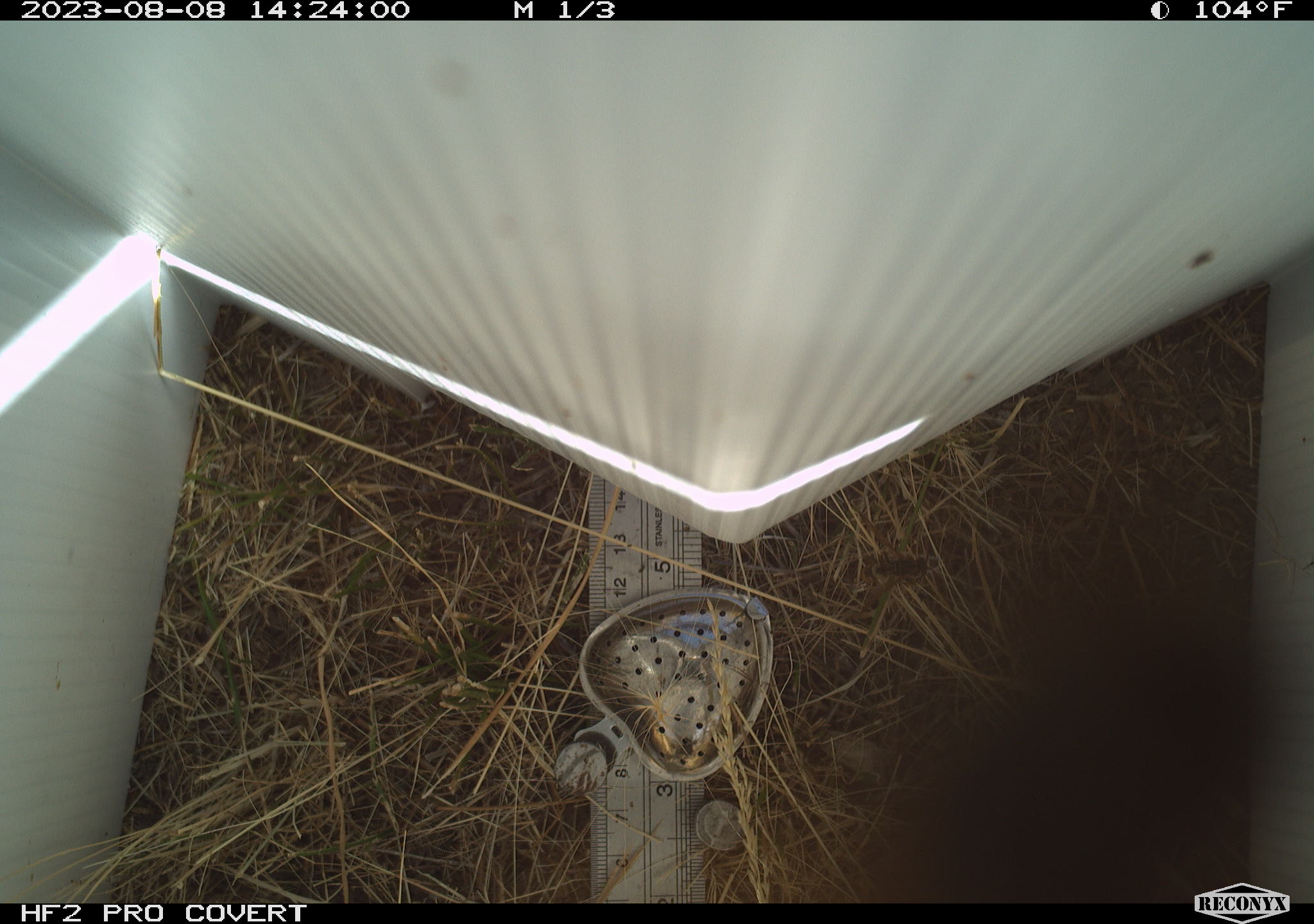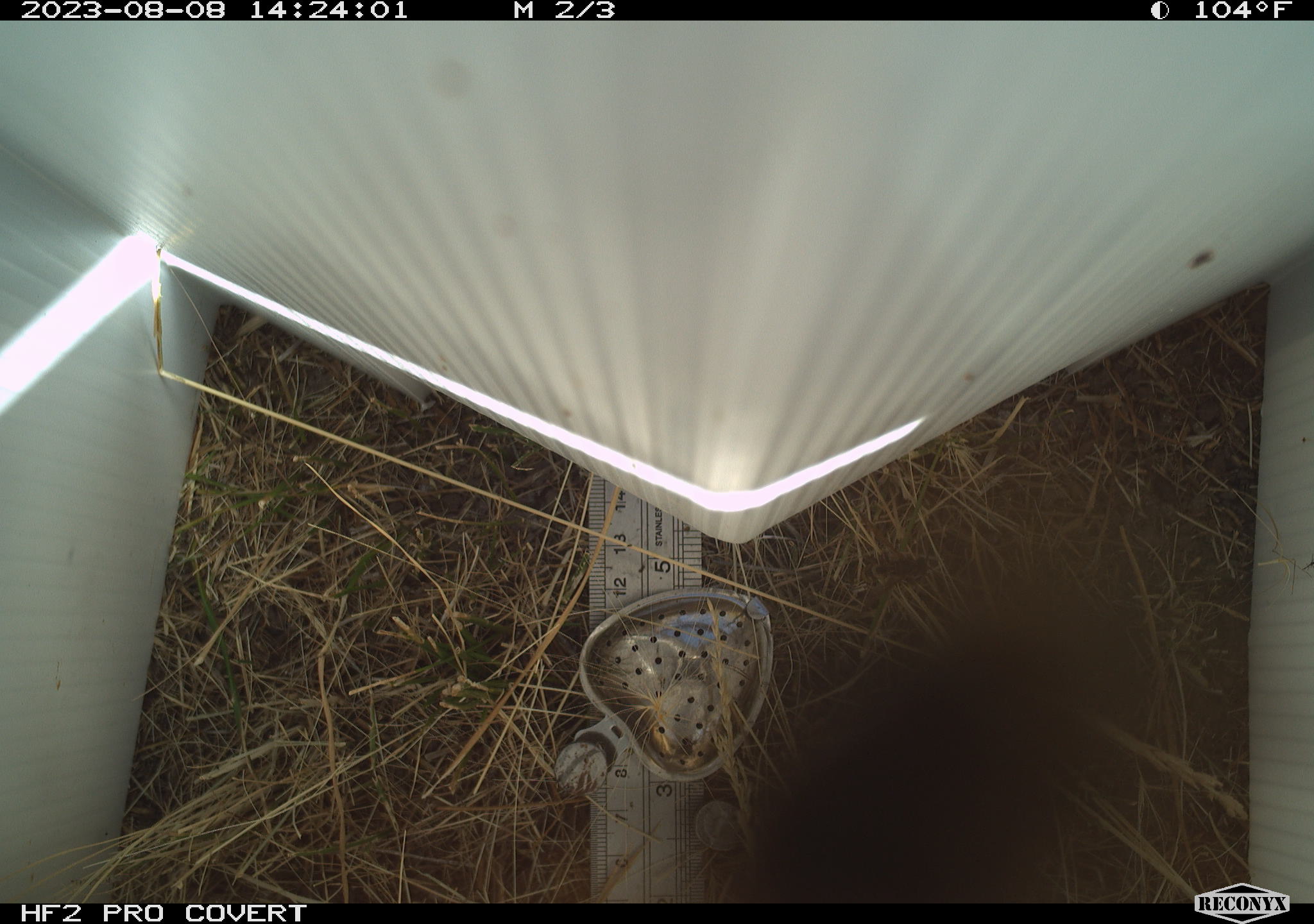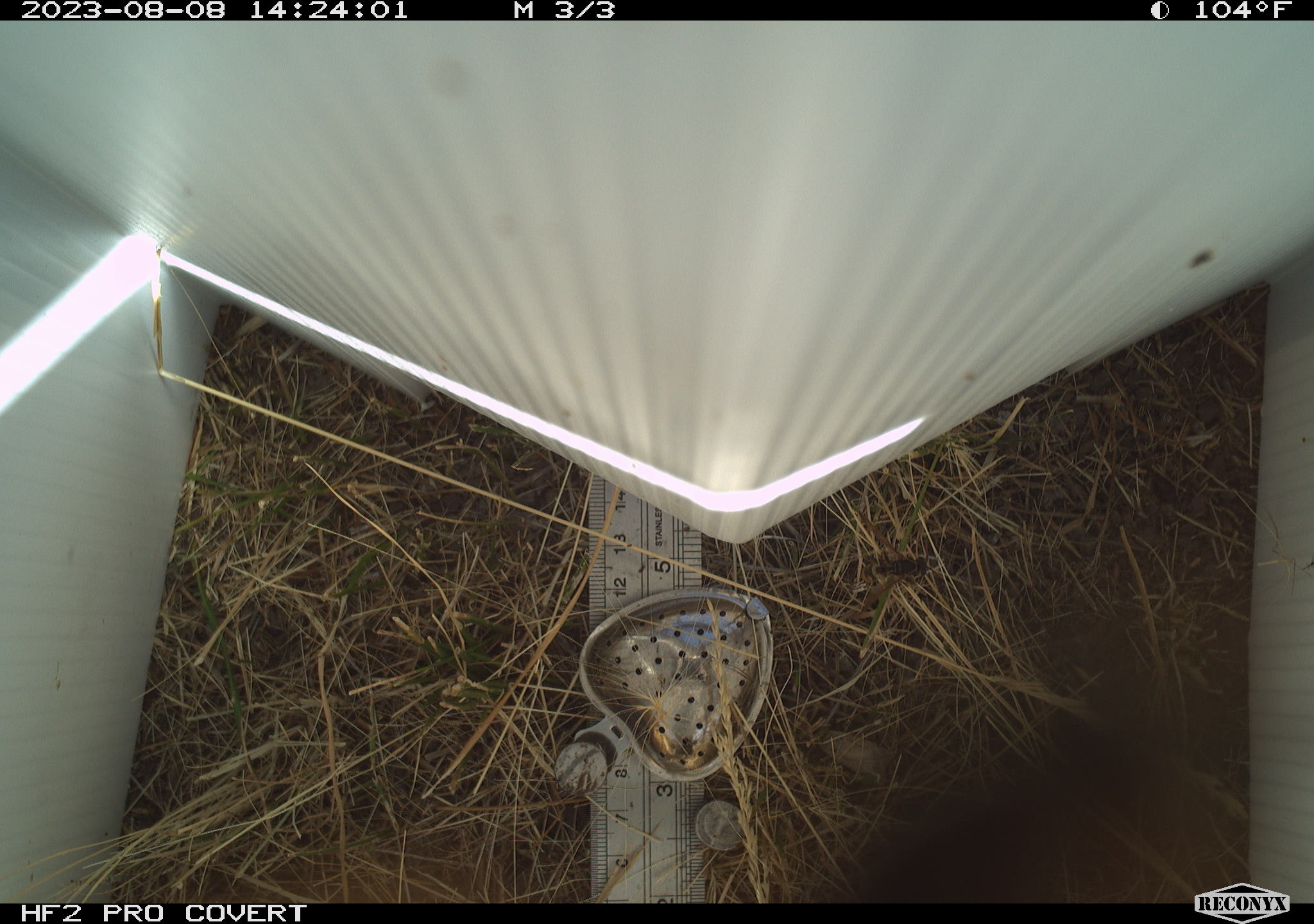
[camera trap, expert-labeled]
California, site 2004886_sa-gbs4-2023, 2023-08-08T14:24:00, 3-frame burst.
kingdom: Animalia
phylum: Arthropoda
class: Insecta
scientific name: Insecta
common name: insect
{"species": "insect (Insecta)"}